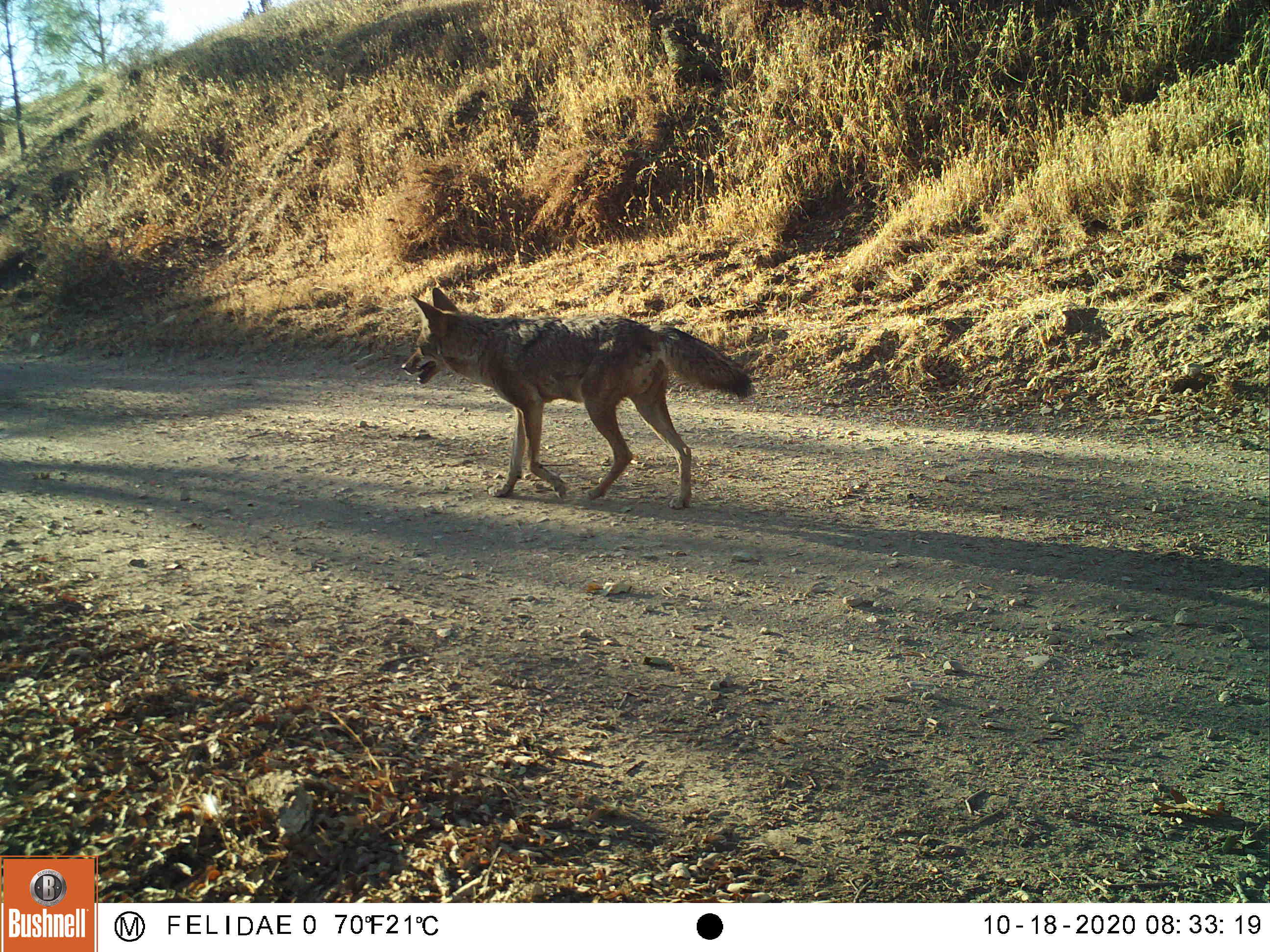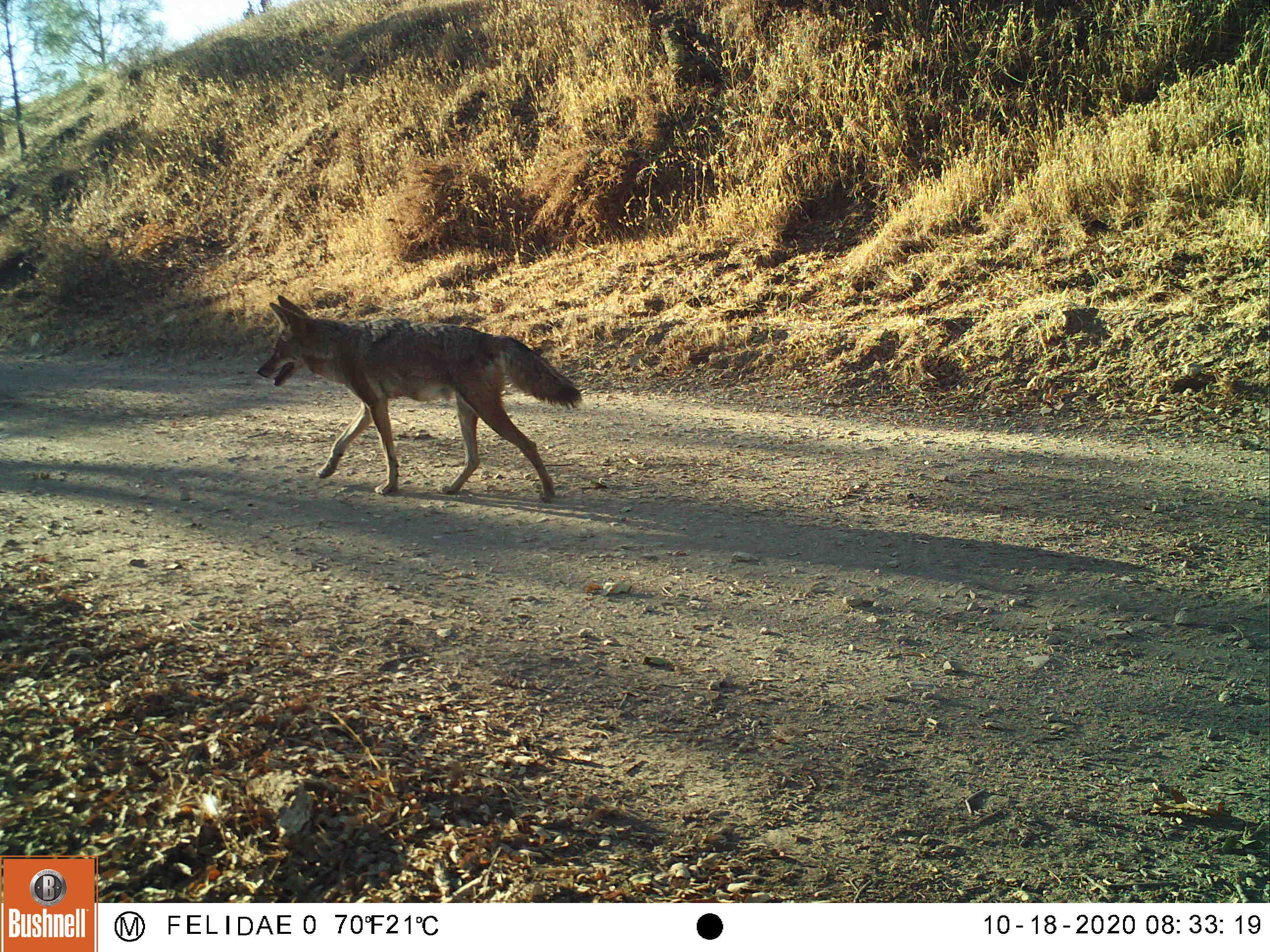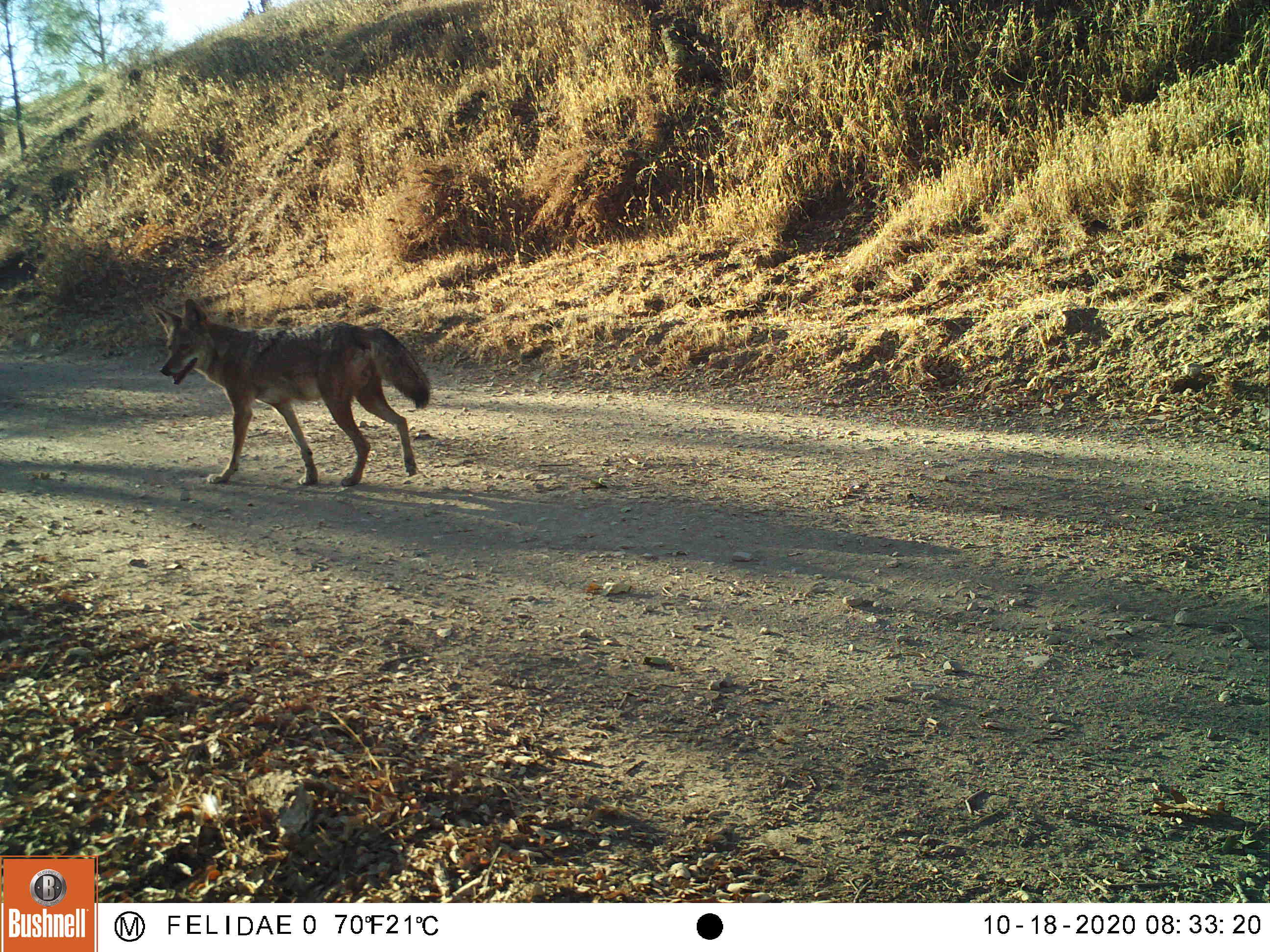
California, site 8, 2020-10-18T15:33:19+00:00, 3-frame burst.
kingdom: Animalia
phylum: Chordata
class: Mammalia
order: Carnivora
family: Canidae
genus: Canis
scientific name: Canis latrans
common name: coyote